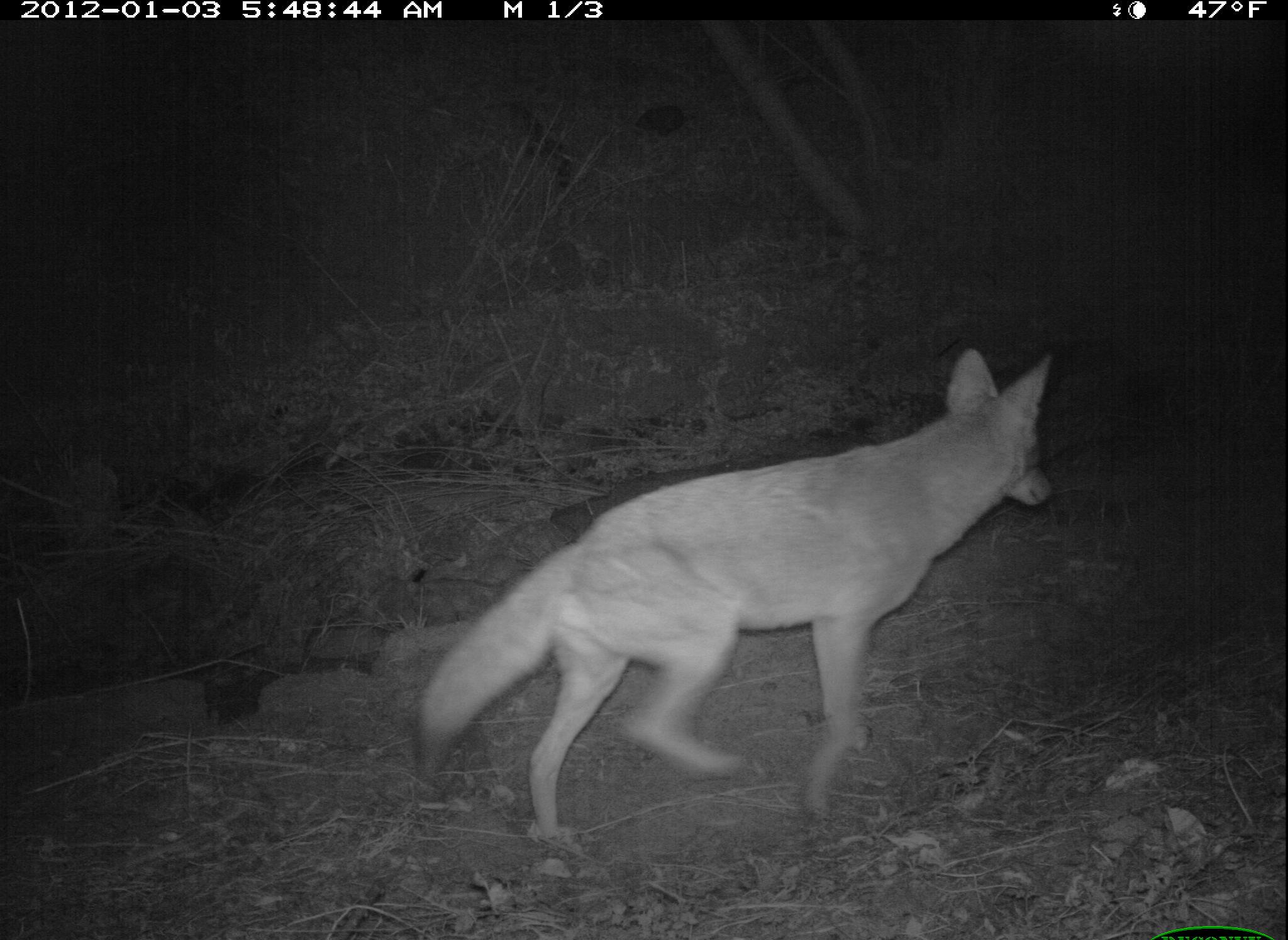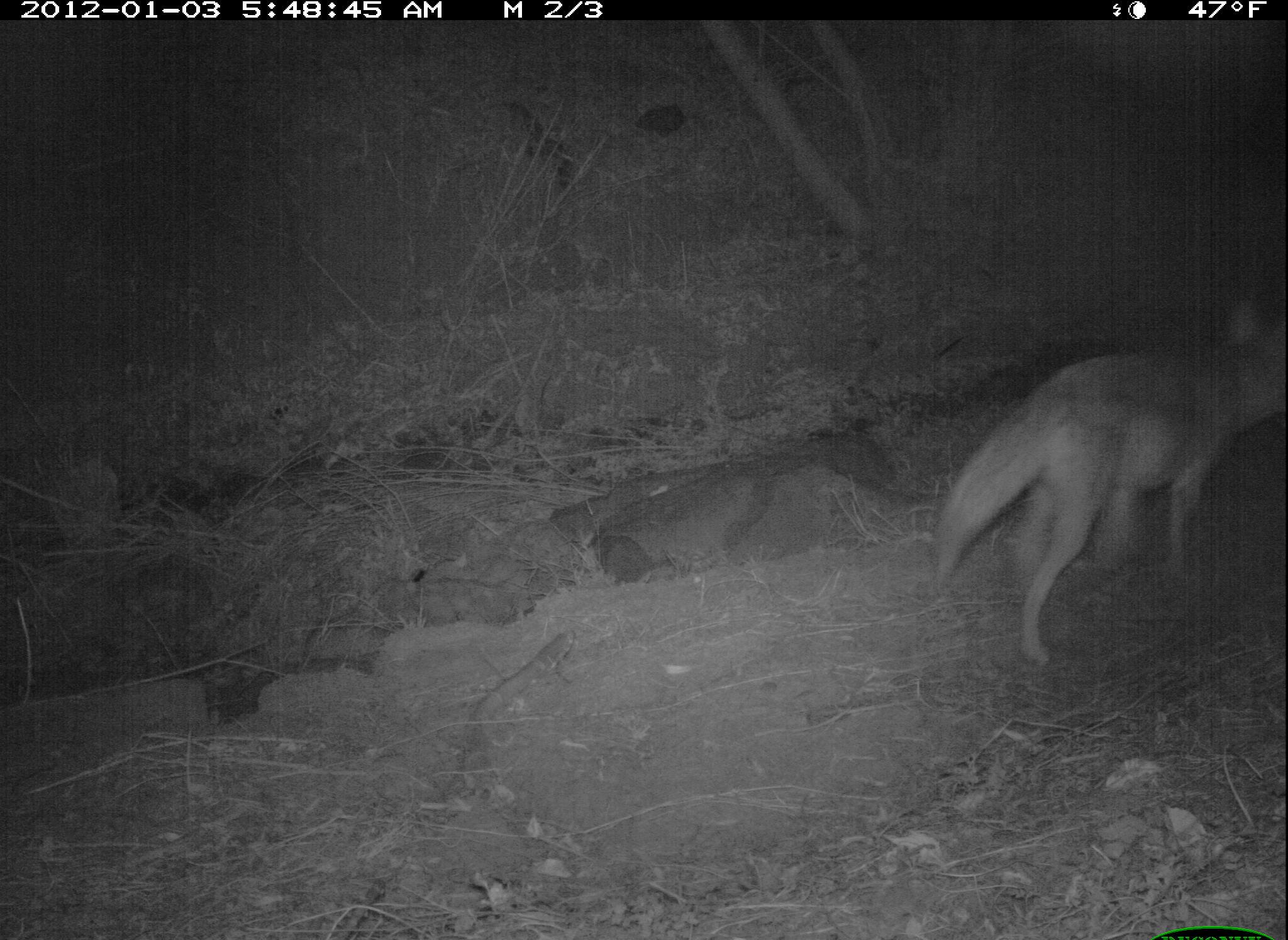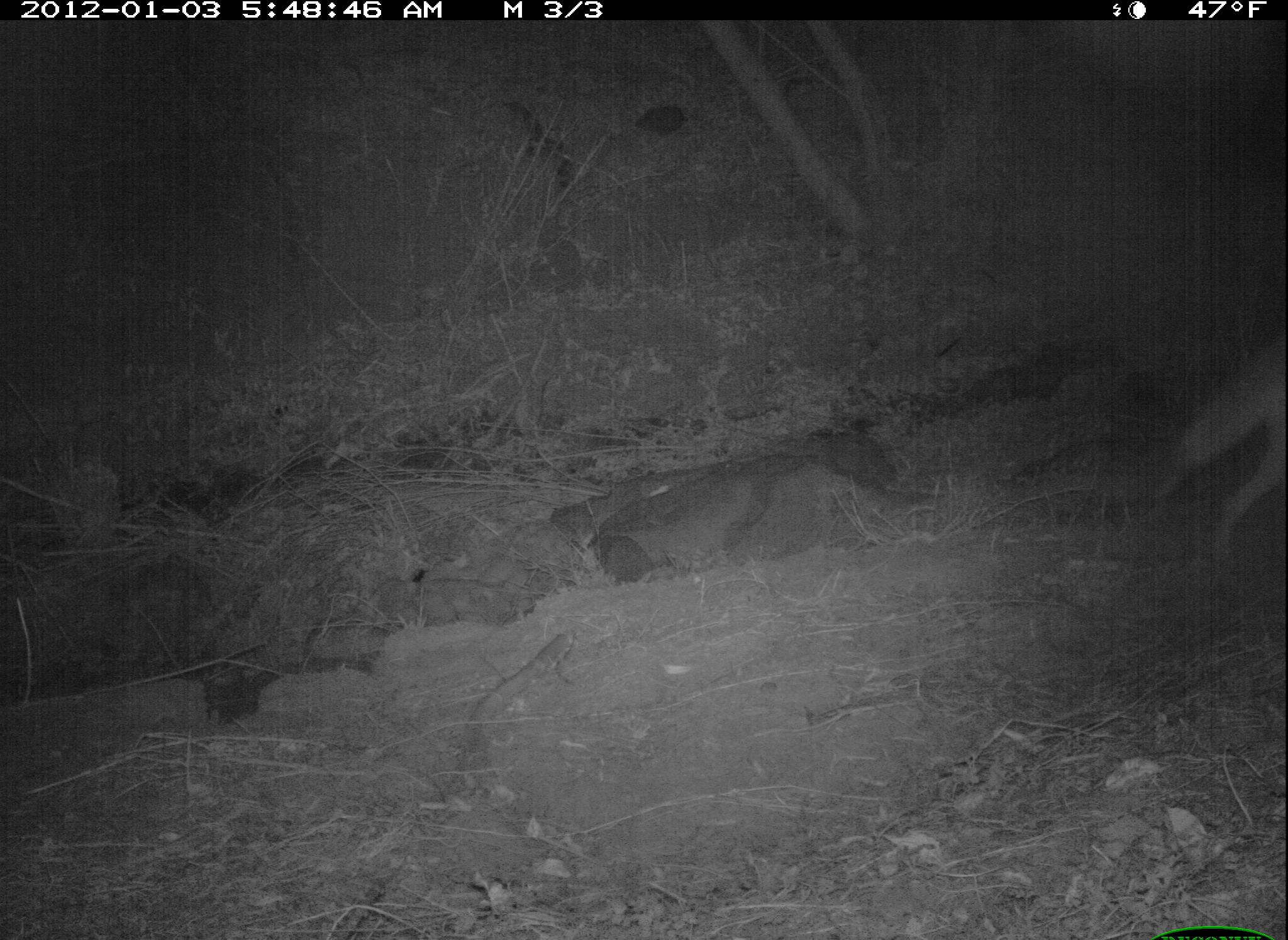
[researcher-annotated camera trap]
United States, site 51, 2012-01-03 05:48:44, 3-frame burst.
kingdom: Animalia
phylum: Chordata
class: Mammalia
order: Carnivora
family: Canidae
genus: Canis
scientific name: Canis latrans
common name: coyote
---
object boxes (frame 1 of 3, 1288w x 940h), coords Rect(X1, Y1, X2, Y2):
coyote: Rect(406, 348, 1056, 855)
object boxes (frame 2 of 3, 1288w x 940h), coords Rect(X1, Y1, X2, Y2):
coyote: Rect(918, 261, 1274, 664)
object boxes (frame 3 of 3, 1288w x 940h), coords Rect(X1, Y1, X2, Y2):
coyote: Rect(1143, 269, 1286, 554)